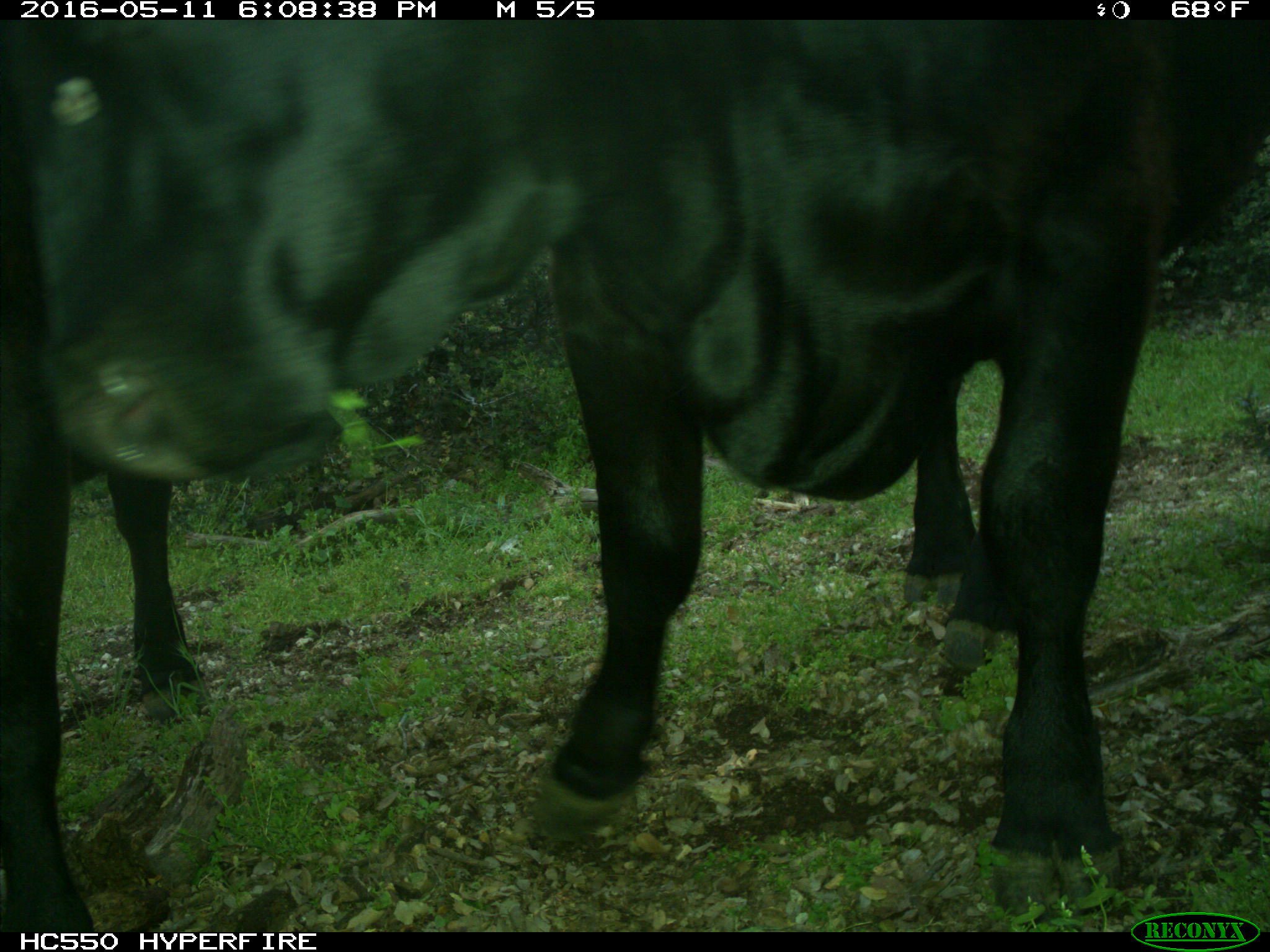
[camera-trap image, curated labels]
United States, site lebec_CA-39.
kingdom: Animalia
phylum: Chordata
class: Mammalia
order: Artiodactyla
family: Bovidae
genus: Bos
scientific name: Bos taurus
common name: domestic cow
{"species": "Bos taurus (domestic cow)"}